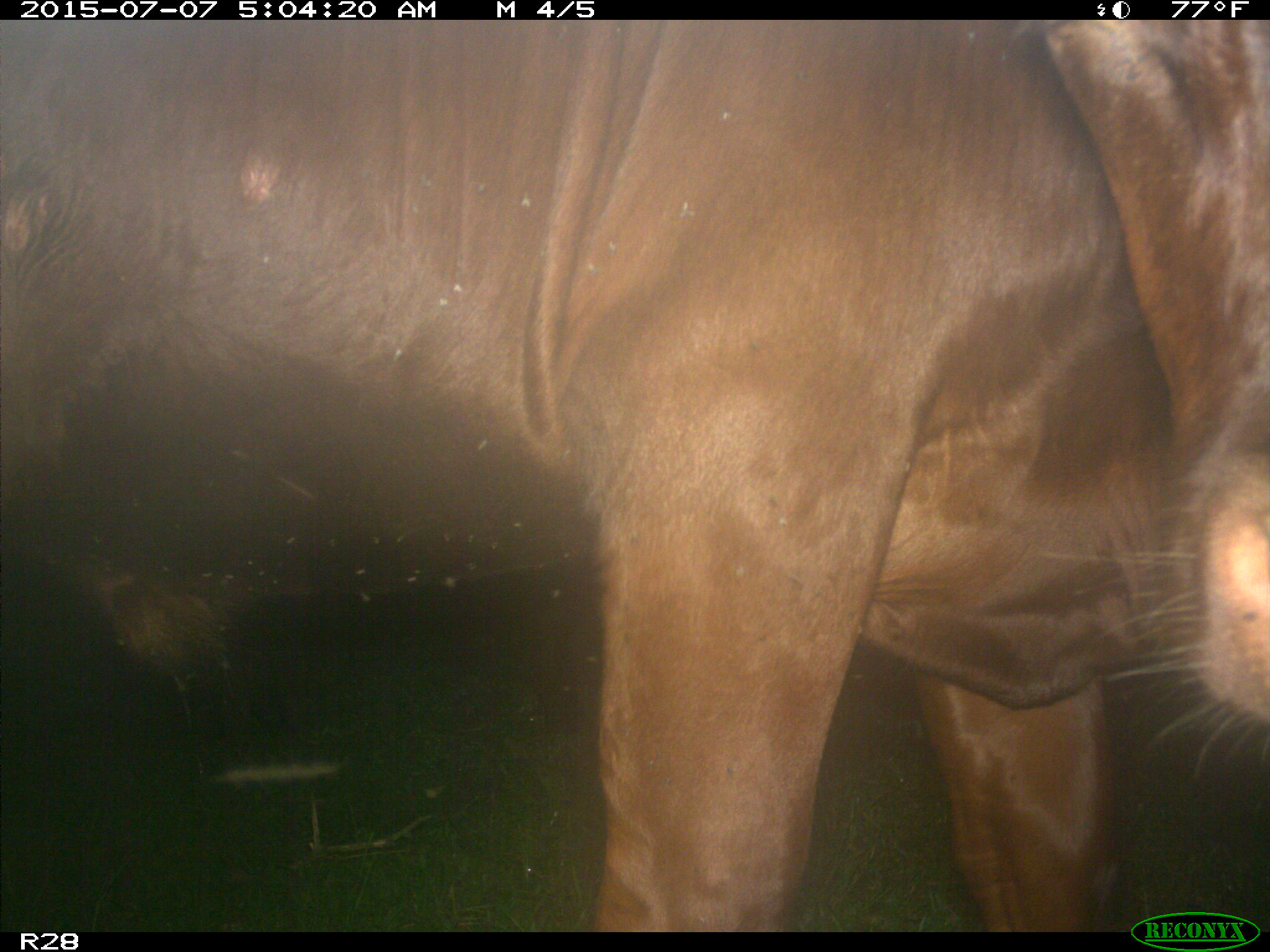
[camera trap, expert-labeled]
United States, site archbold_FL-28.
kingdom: Animalia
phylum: Chordata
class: Mammalia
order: Artiodactyla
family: Bovidae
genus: Bos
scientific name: Bos taurus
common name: domestic cow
Bos taurus (domestic cow).